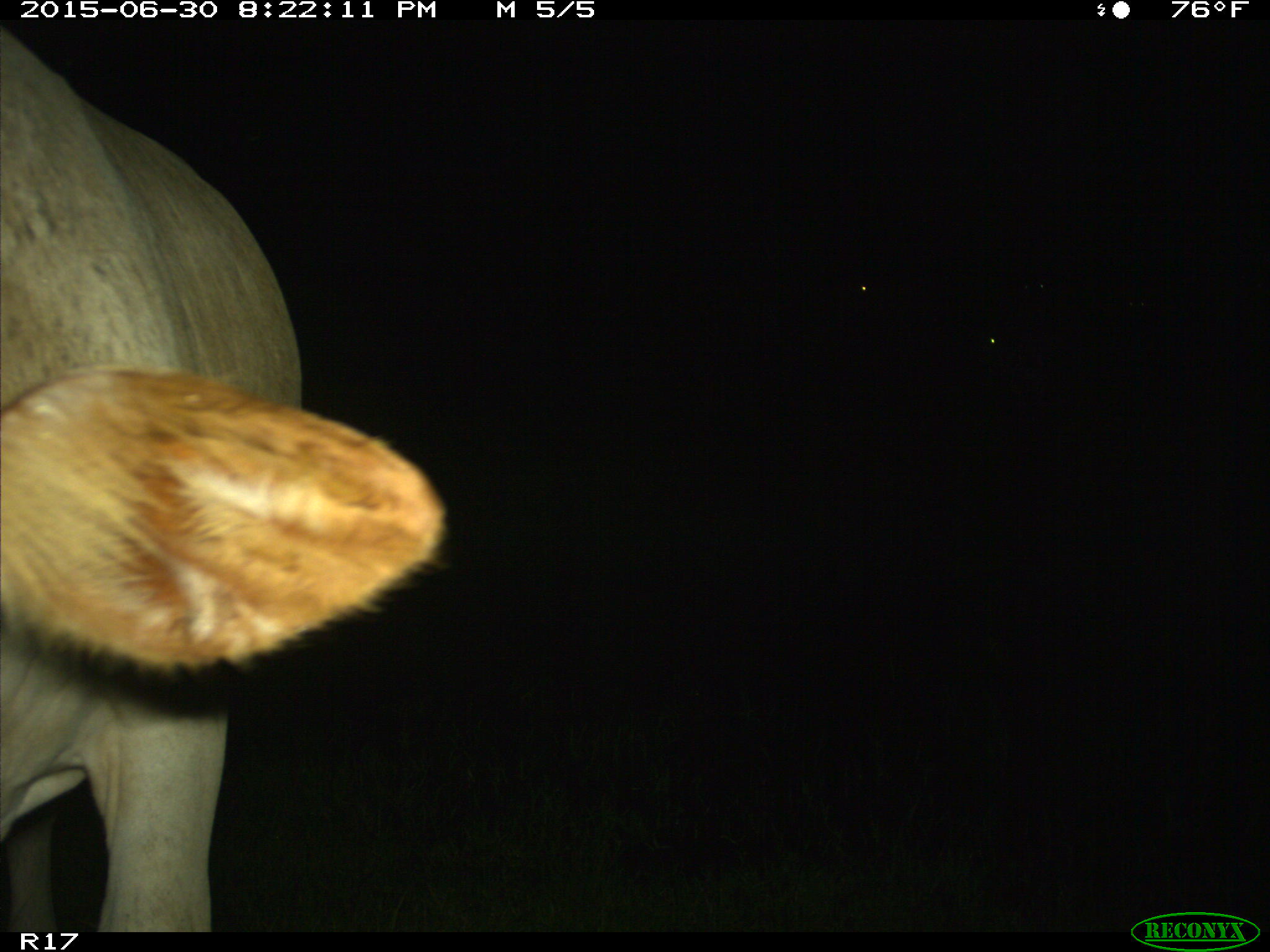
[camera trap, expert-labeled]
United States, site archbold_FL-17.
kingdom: Animalia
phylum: Chordata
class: Mammalia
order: Artiodactyla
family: Bovidae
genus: Bos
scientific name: Bos taurus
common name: domestic cow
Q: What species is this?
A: Bos taurus (domestic cow).